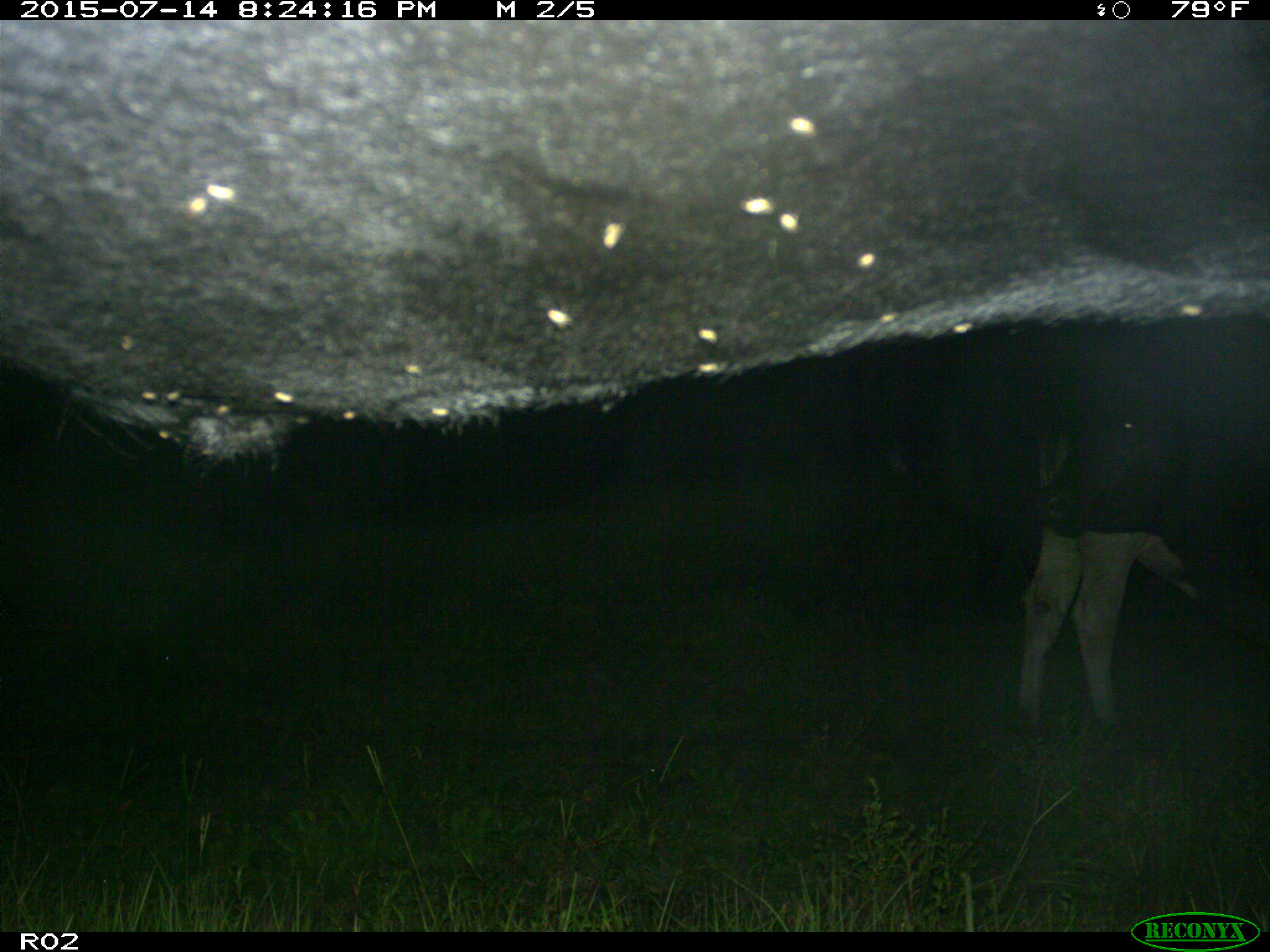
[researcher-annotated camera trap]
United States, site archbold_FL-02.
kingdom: Animalia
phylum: Chordata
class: Mammalia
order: Artiodactyla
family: Bovidae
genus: Bos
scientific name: Bos taurus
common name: domestic cow